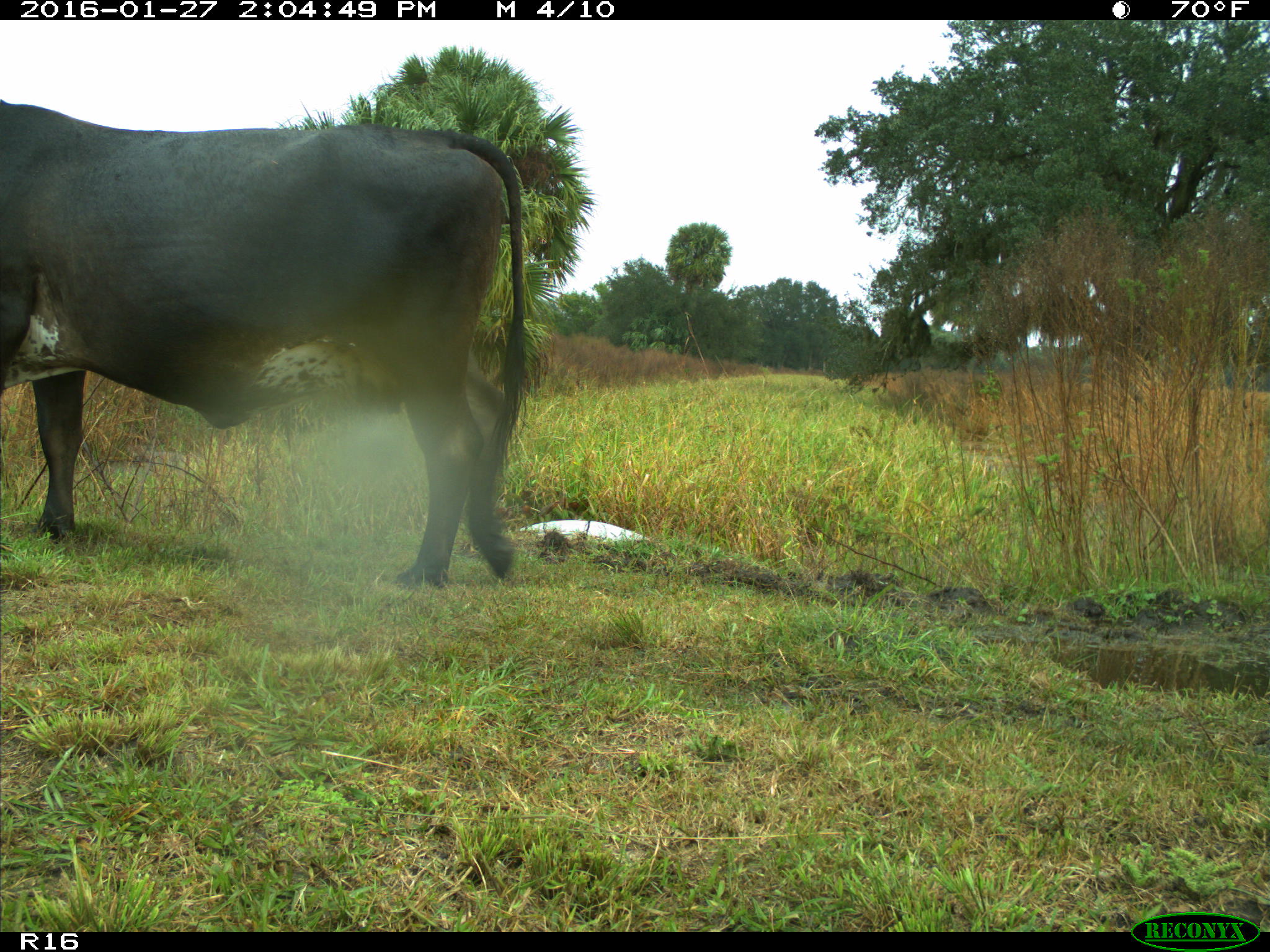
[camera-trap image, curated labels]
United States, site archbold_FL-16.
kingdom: Animalia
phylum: Chordata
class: Mammalia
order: Artiodactyla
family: Bovidae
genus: Bos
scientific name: Bos taurus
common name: domestic cow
Bos taurus (domestic cow).